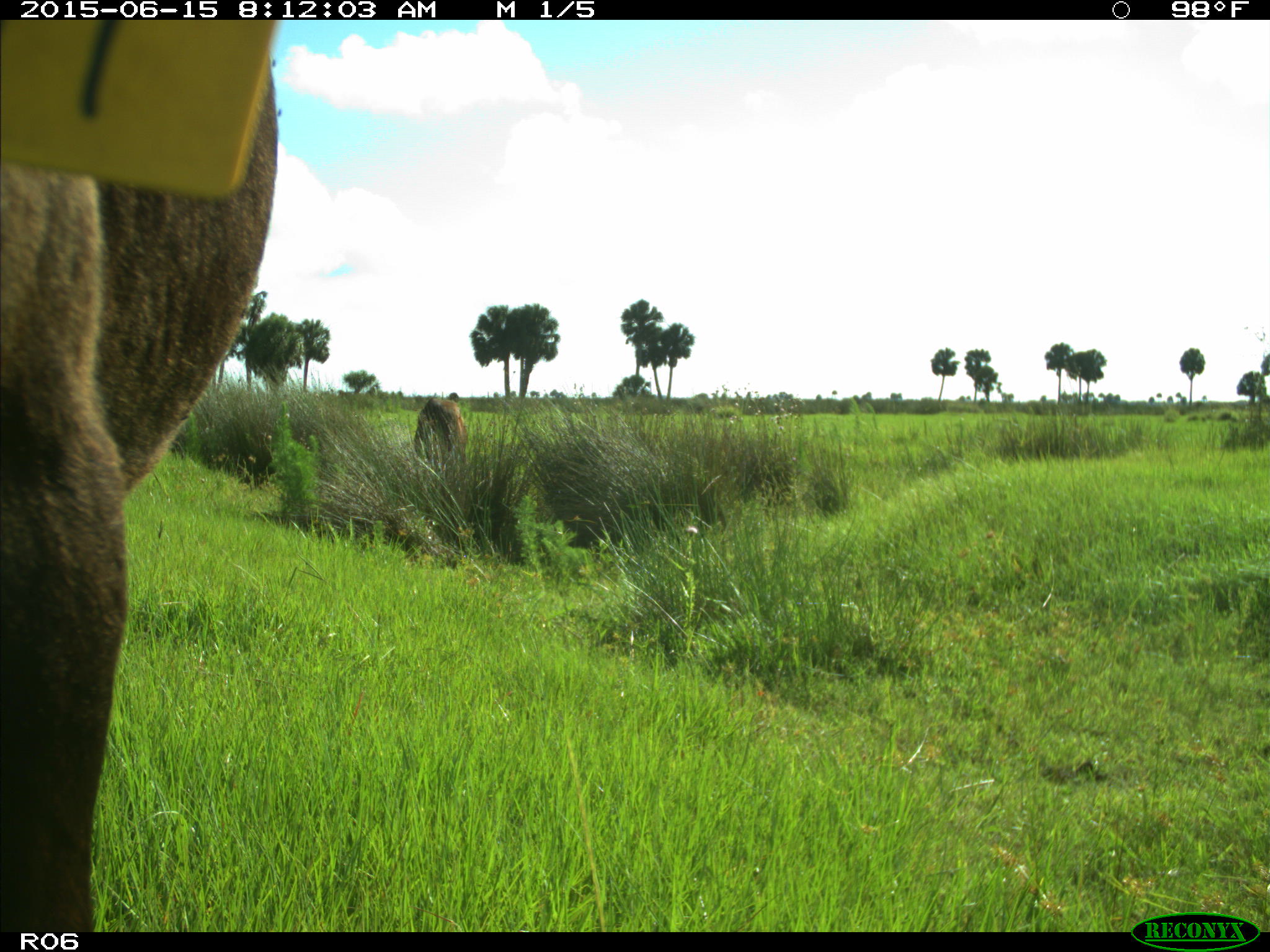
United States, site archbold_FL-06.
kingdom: Animalia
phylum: Chordata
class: Mammalia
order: Artiodactyla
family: Bovidae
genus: Bos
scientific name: Bos taurus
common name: domestic cow